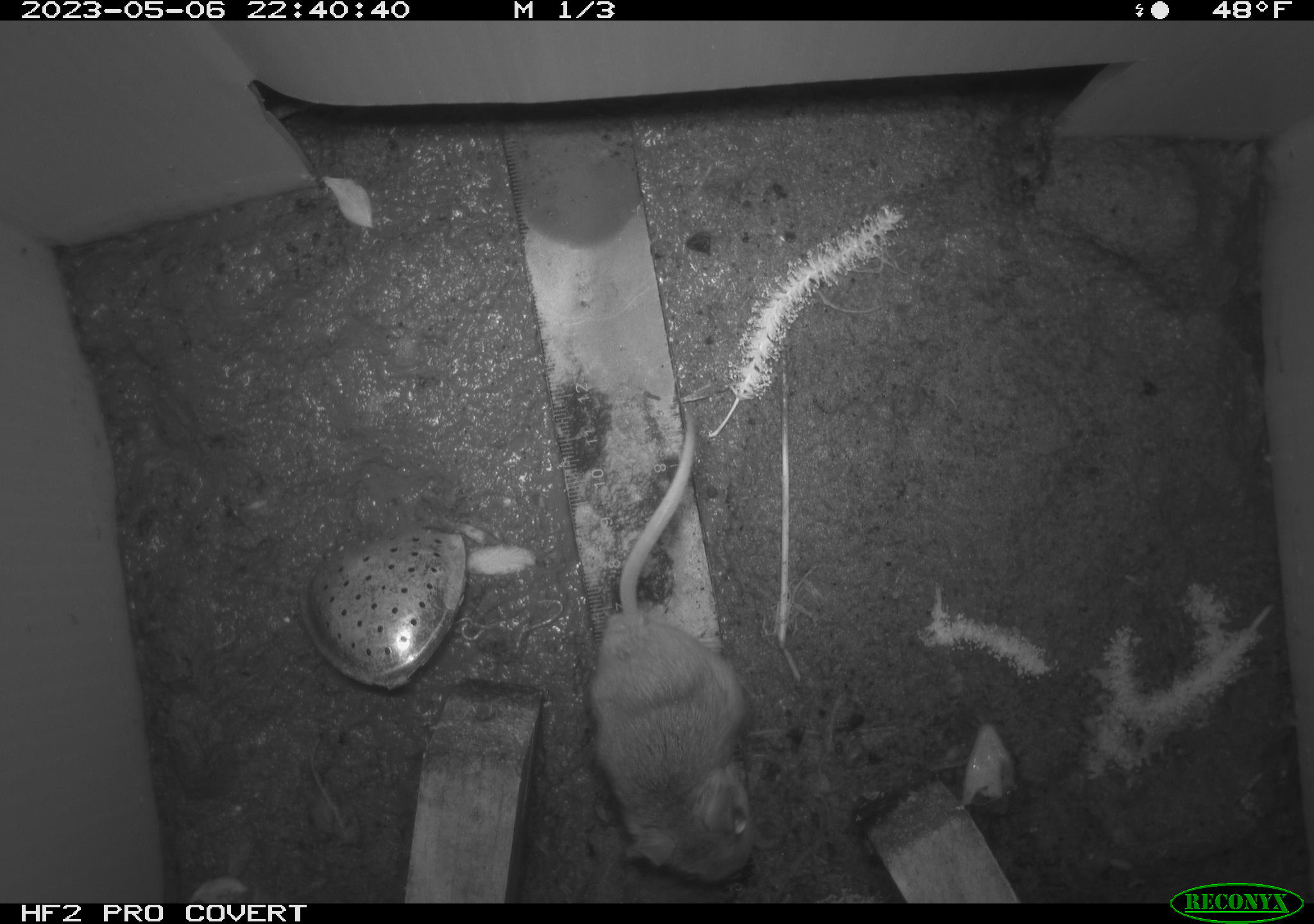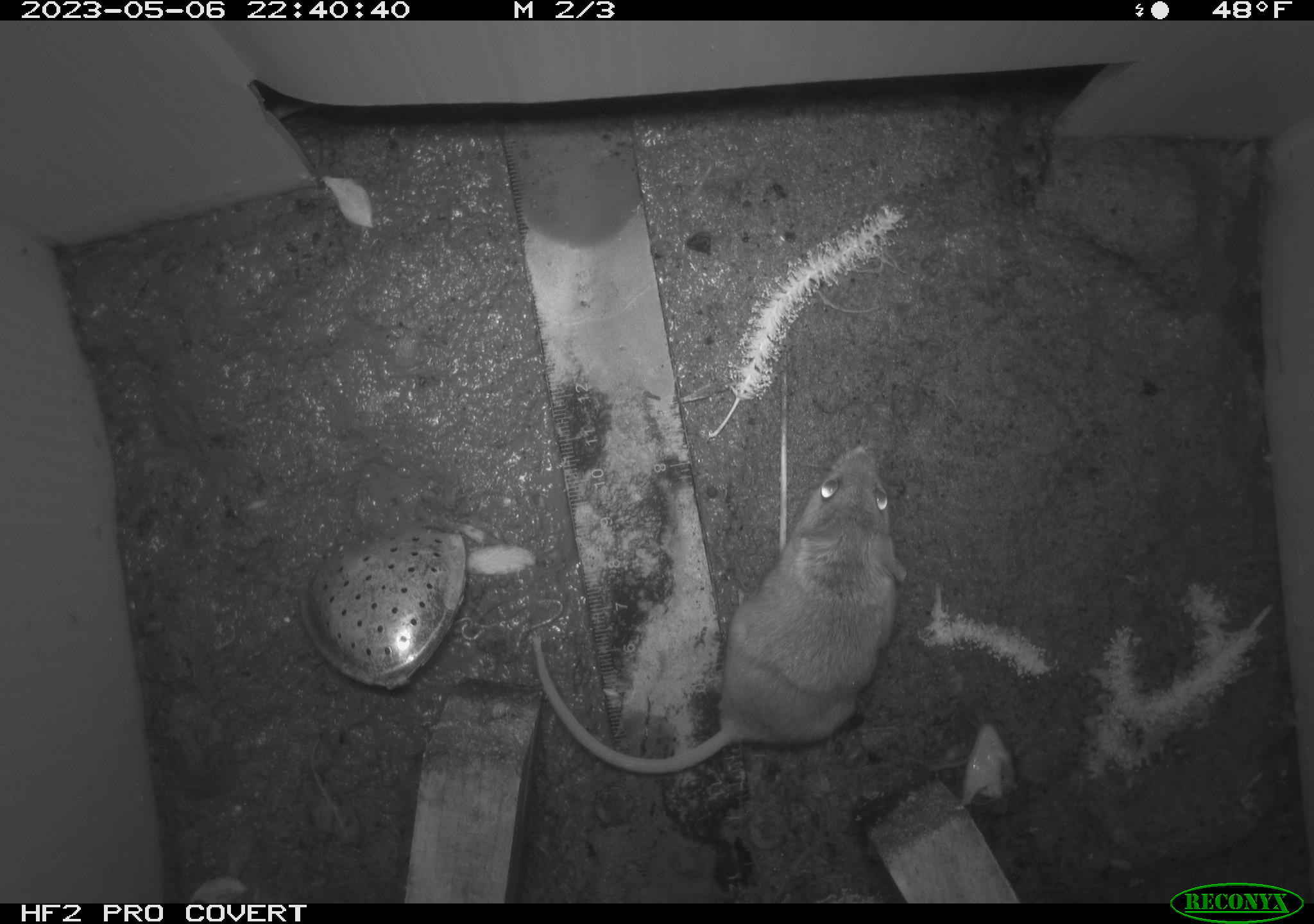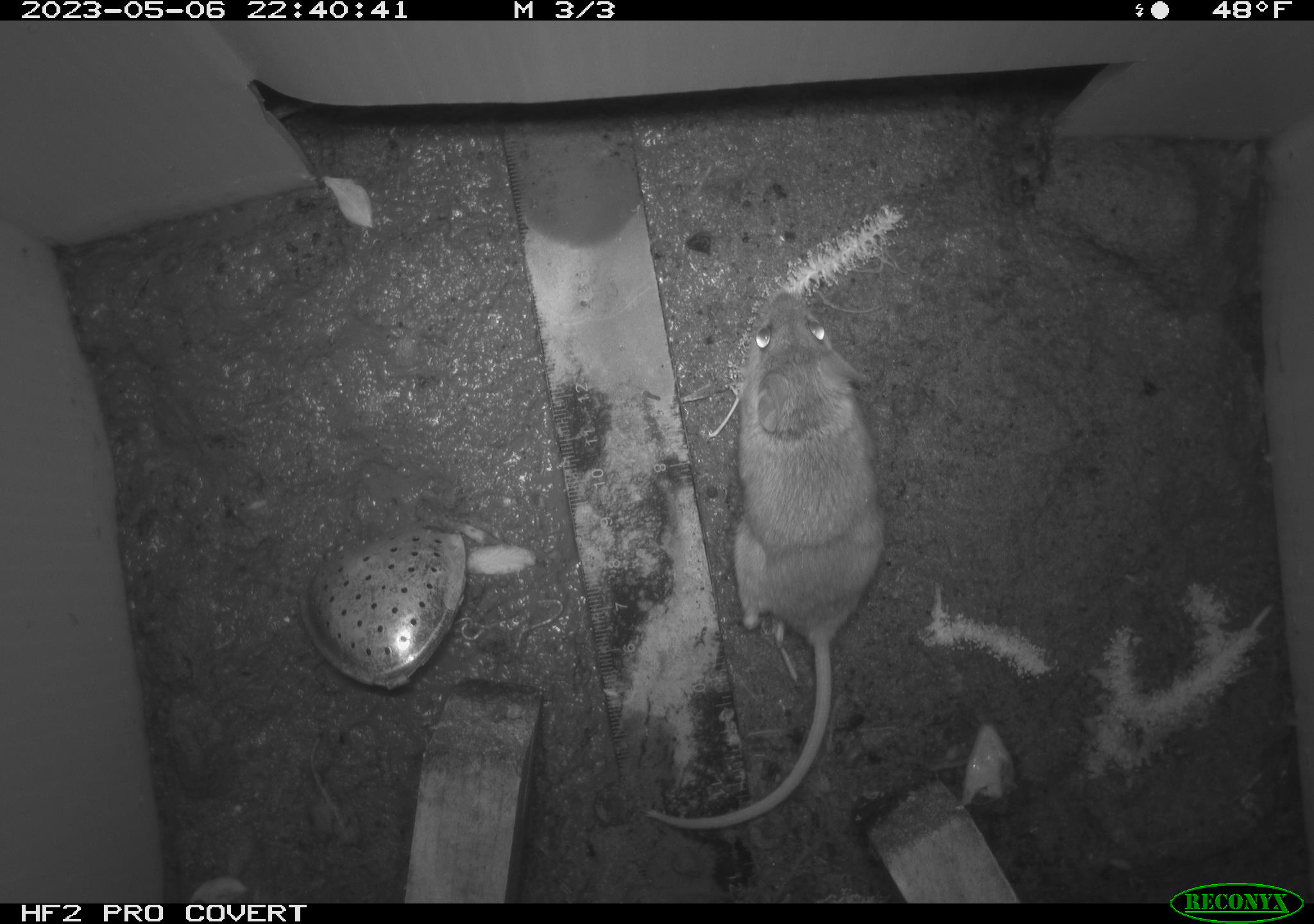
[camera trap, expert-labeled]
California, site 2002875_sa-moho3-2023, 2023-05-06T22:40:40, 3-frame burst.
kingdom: Animalia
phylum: Chordata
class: Mammalia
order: Rodentia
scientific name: Rodentia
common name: mouse species